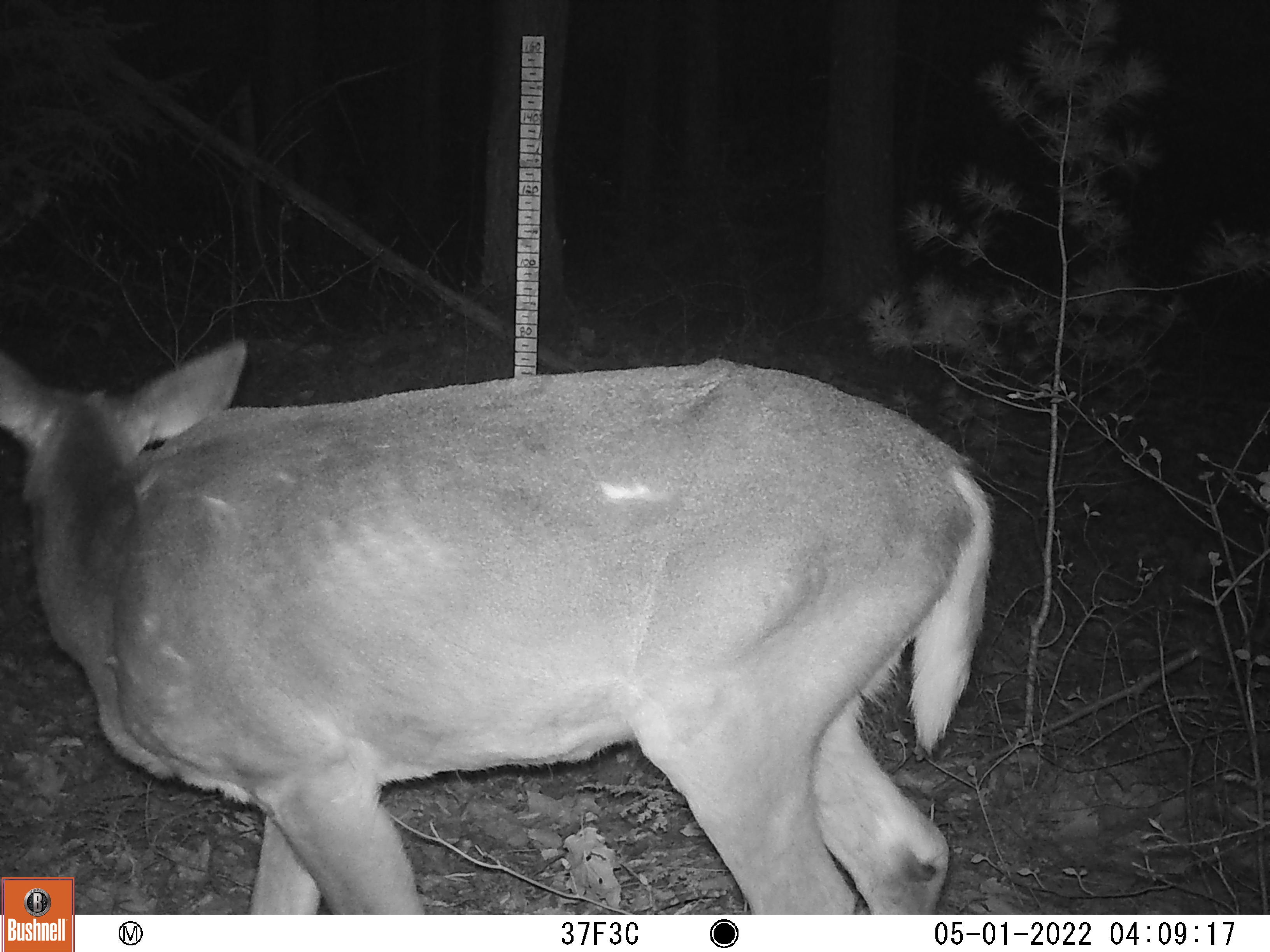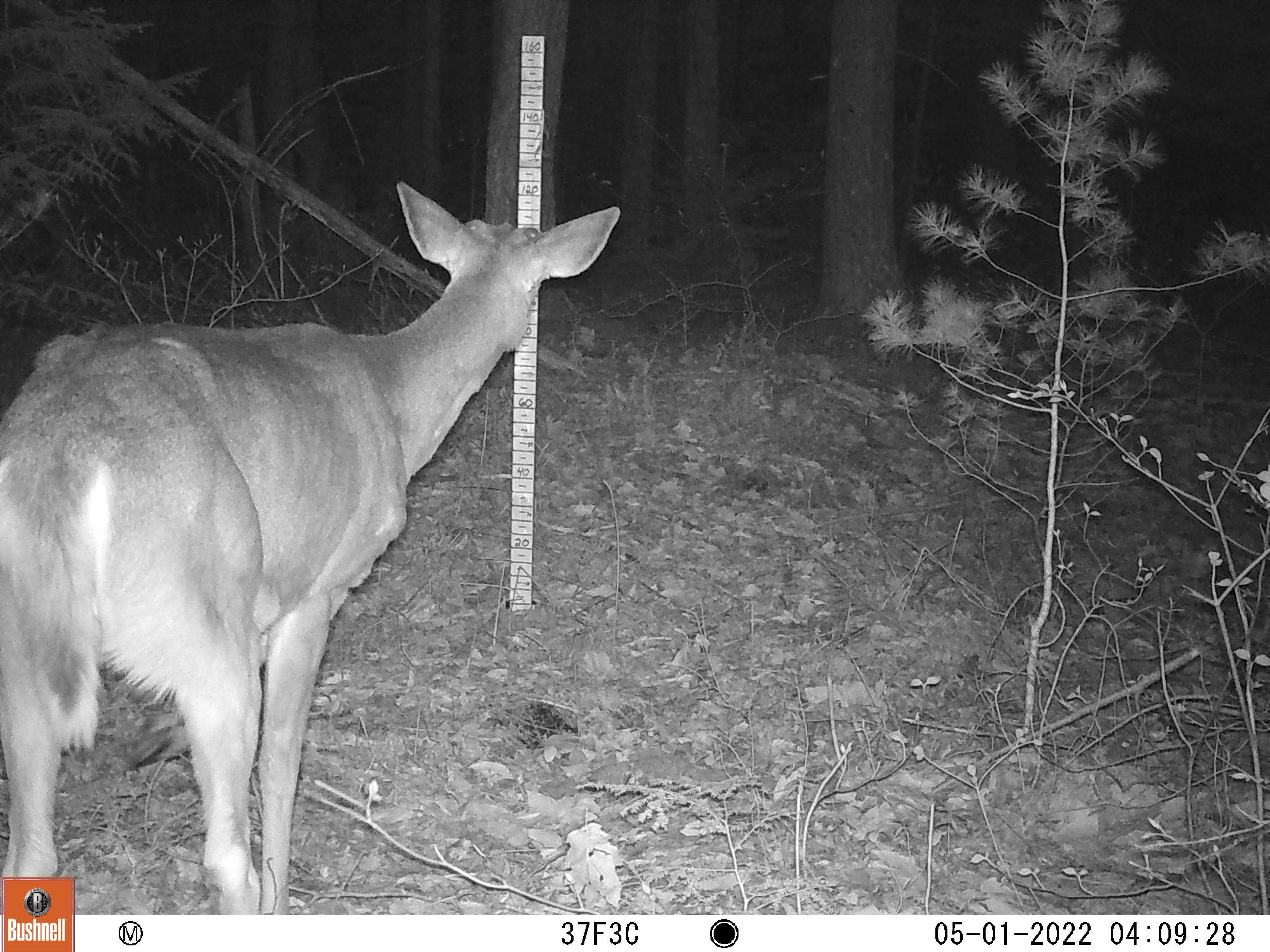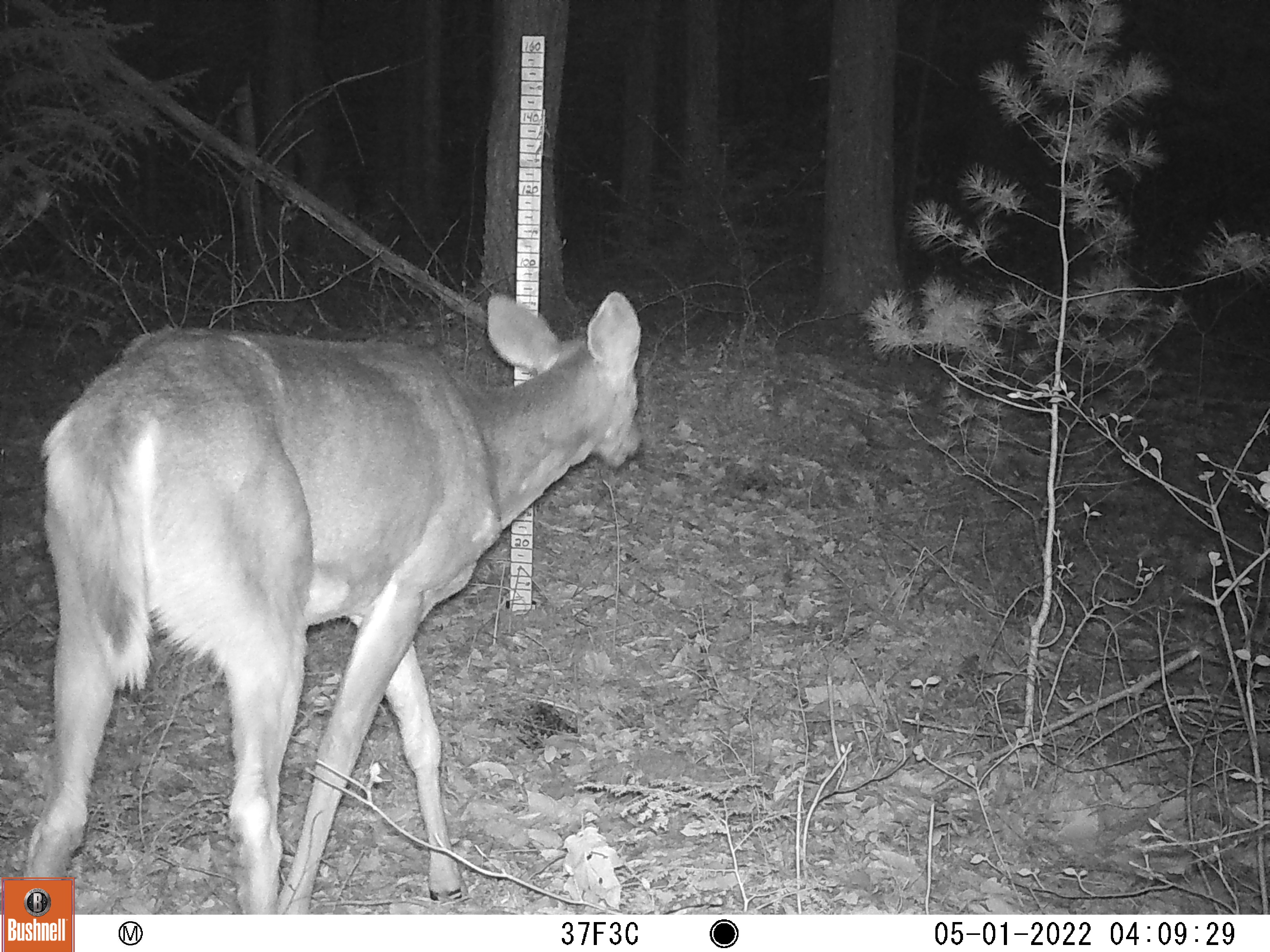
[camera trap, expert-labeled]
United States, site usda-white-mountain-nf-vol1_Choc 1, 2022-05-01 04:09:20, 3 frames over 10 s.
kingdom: Animalia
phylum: Chordata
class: Mammalia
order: Artiodactyla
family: Cervidae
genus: Odocoileus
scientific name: Odocoileus virginianus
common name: white-tailed deer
White-tailed deer (Odocoileus virginianus).